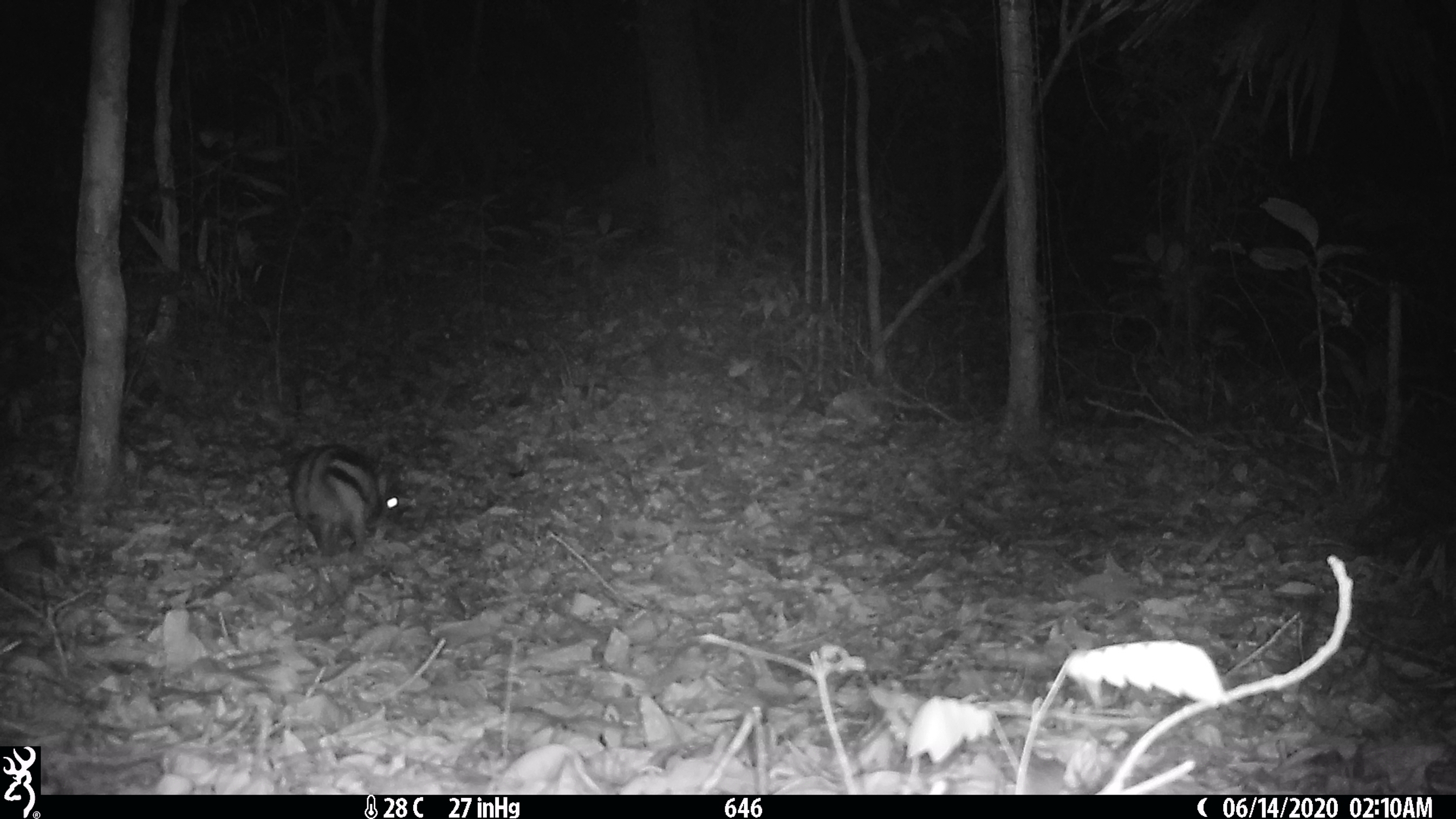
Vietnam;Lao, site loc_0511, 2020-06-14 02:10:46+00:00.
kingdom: Animalia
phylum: Chordata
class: Mammalia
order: Lagomorpha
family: Leporidae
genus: Nesolagus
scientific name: Nesolagus timminsi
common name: annamite striped rabbit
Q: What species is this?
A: Annamite striped rabbit (Nesolagus timminsi).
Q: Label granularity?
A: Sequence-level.